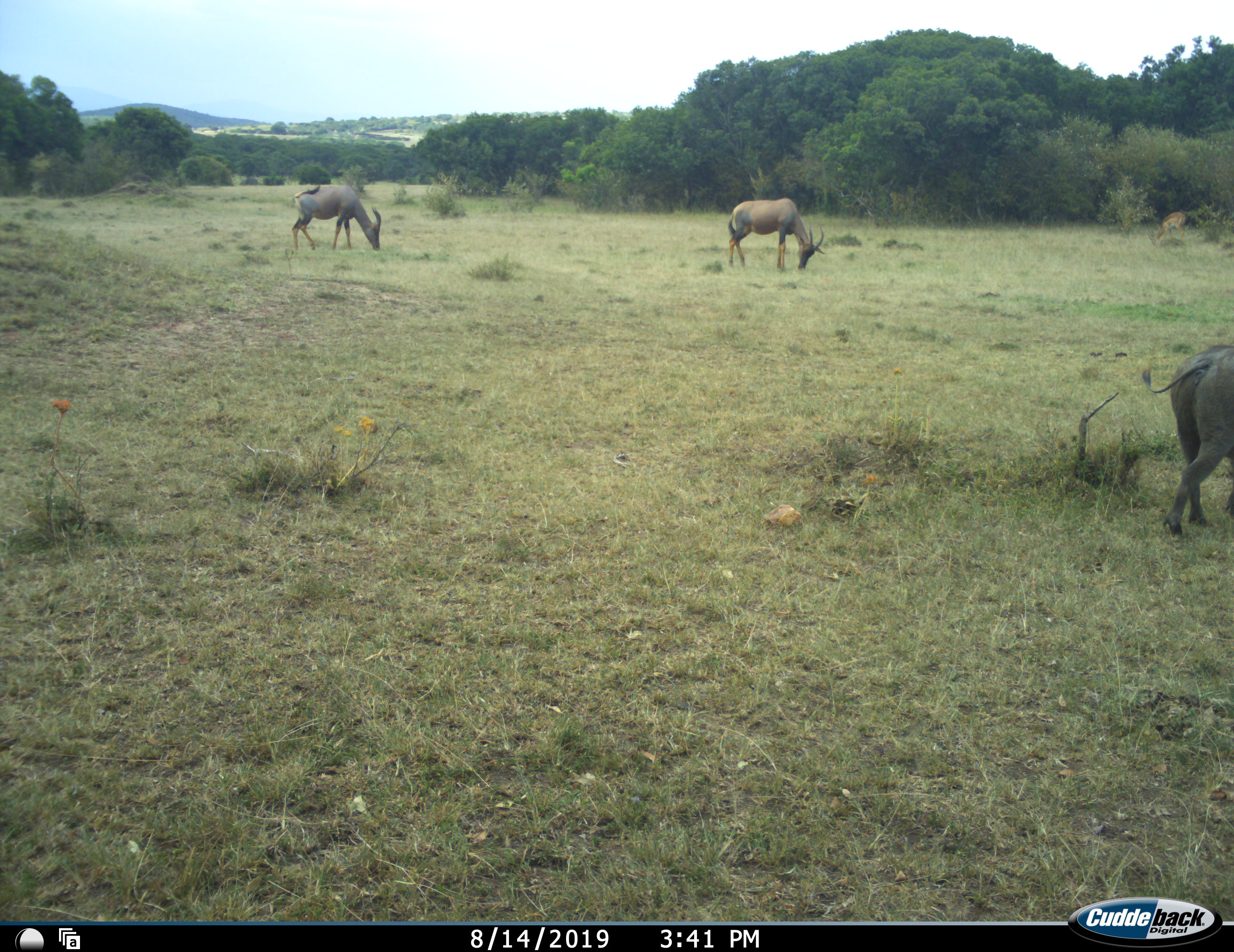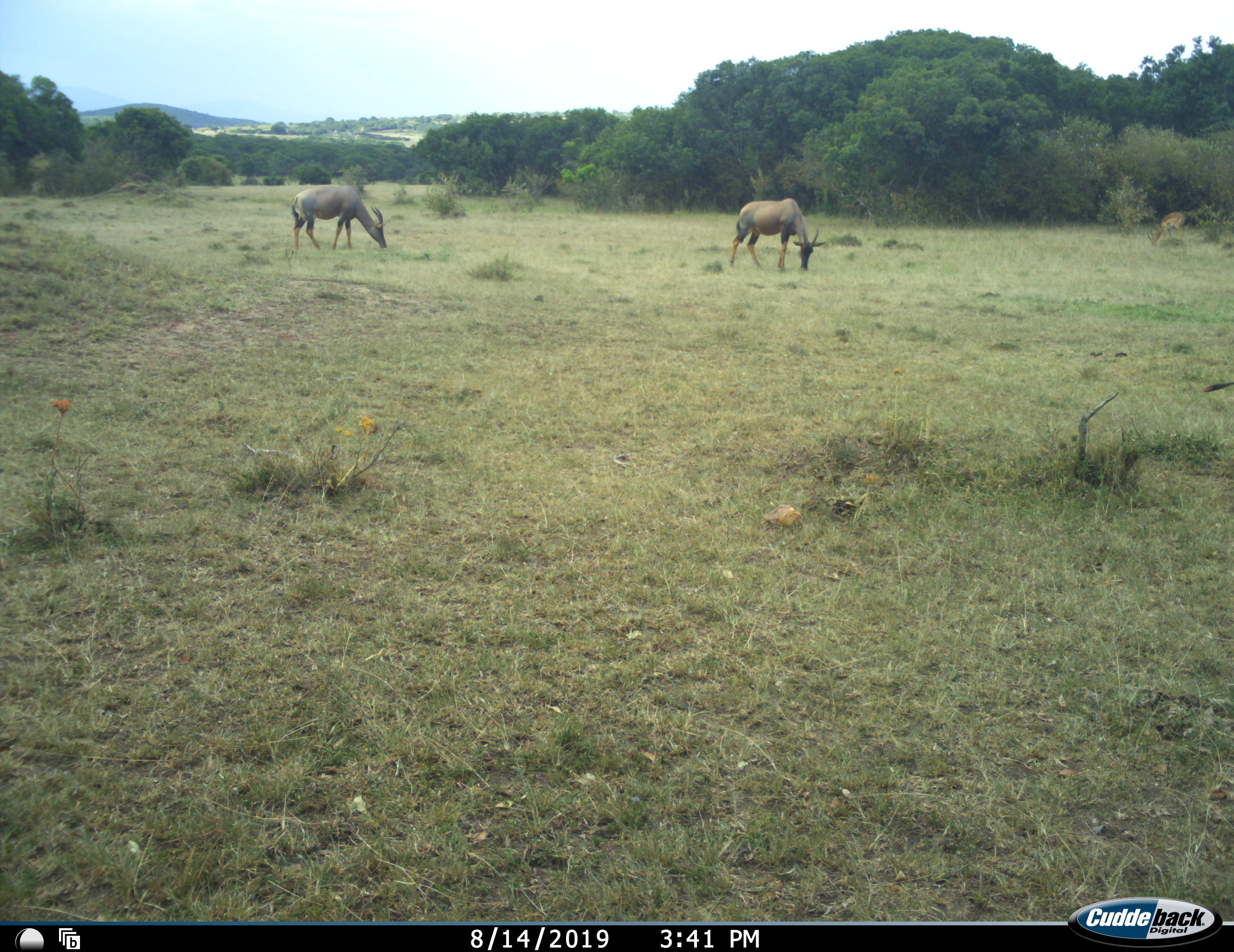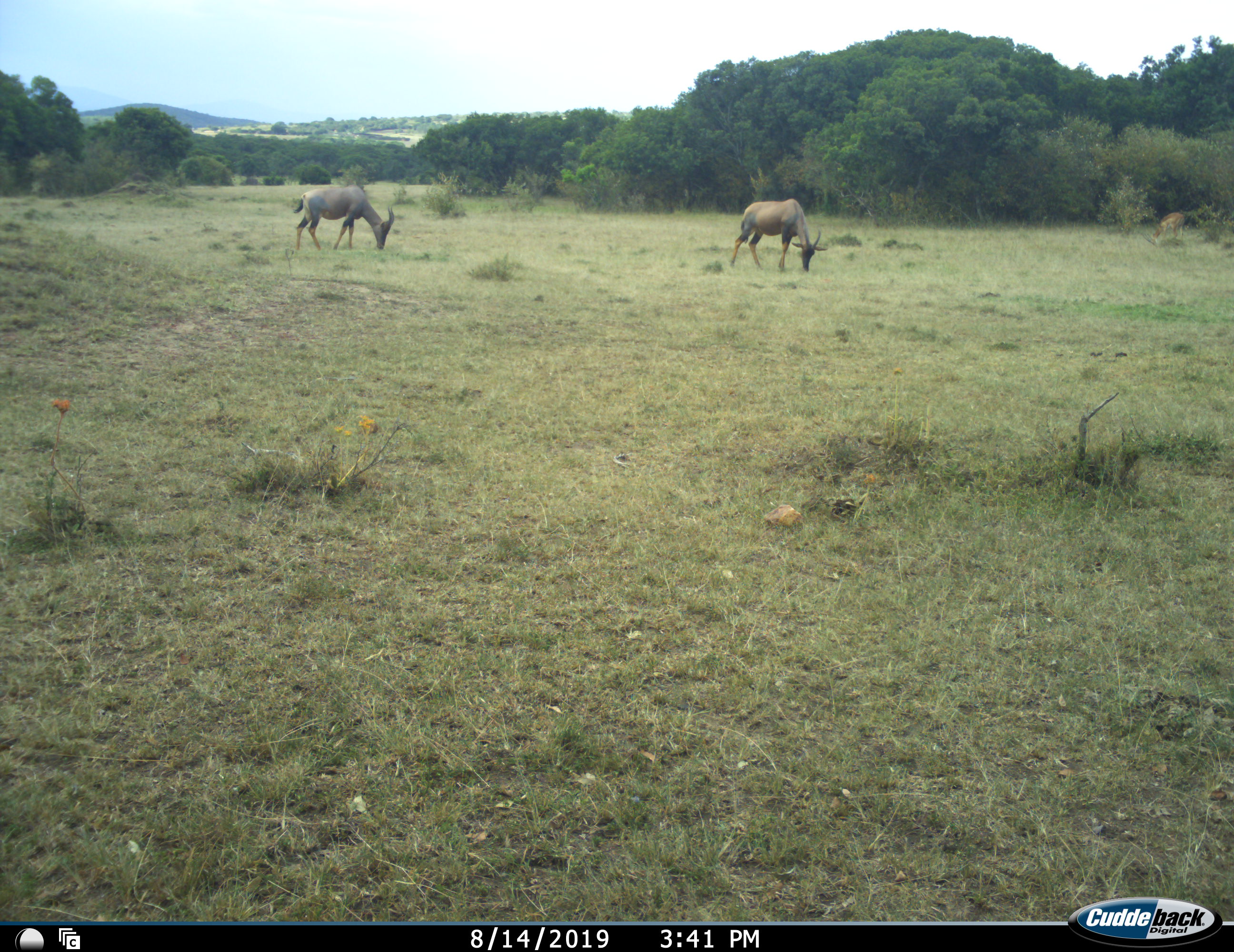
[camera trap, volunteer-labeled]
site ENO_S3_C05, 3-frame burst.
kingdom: Animalia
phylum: Chordata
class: Mammalia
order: Artiodactyla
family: Bovidae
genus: Damaliscus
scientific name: Damaliscus lunatus jimela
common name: topi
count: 2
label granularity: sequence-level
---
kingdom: Animalia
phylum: Chordata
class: Mammalia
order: Artiodactyla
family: Suidae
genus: Phacochoerus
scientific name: Phacochoerus africanus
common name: warthog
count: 1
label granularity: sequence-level